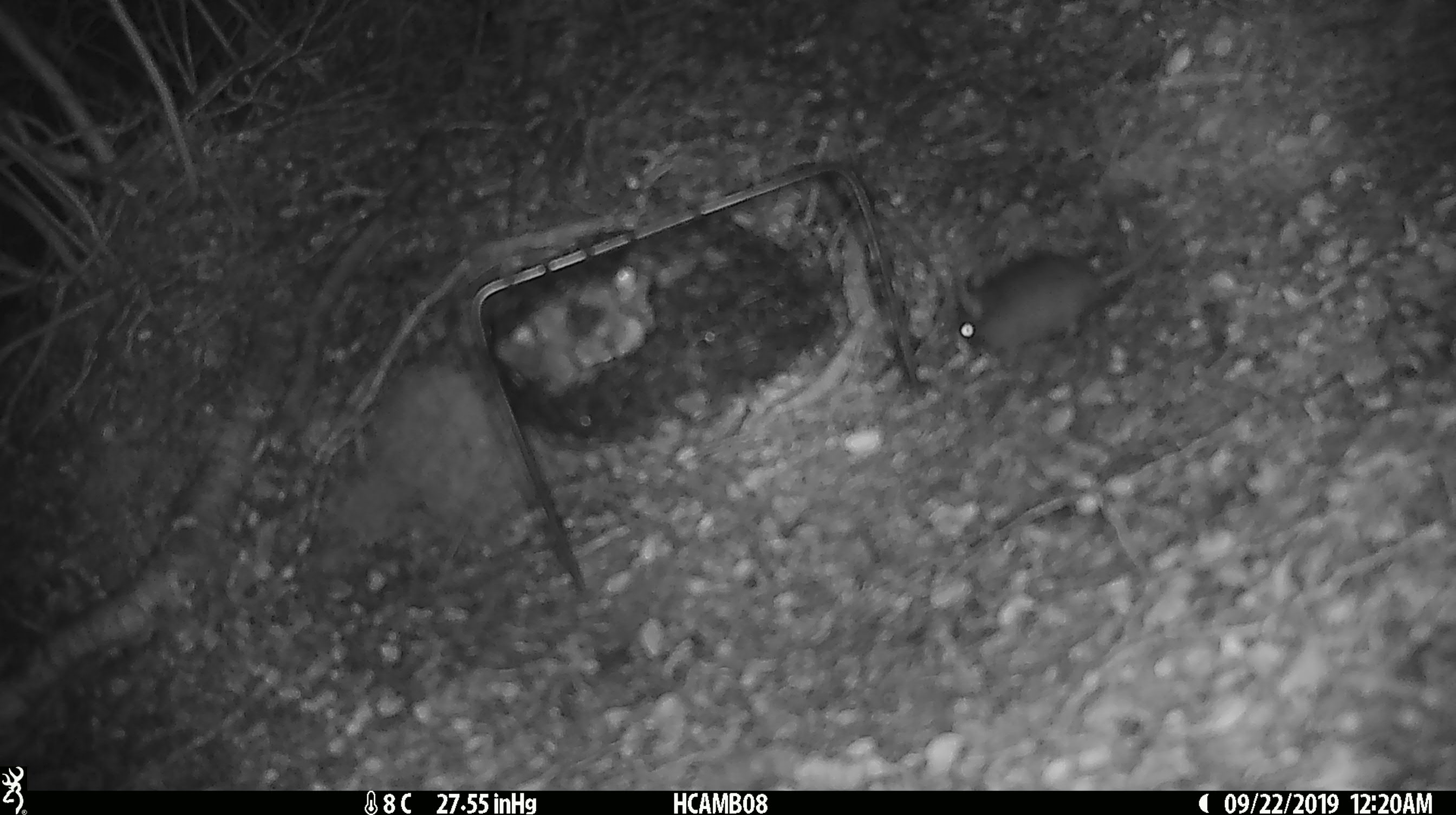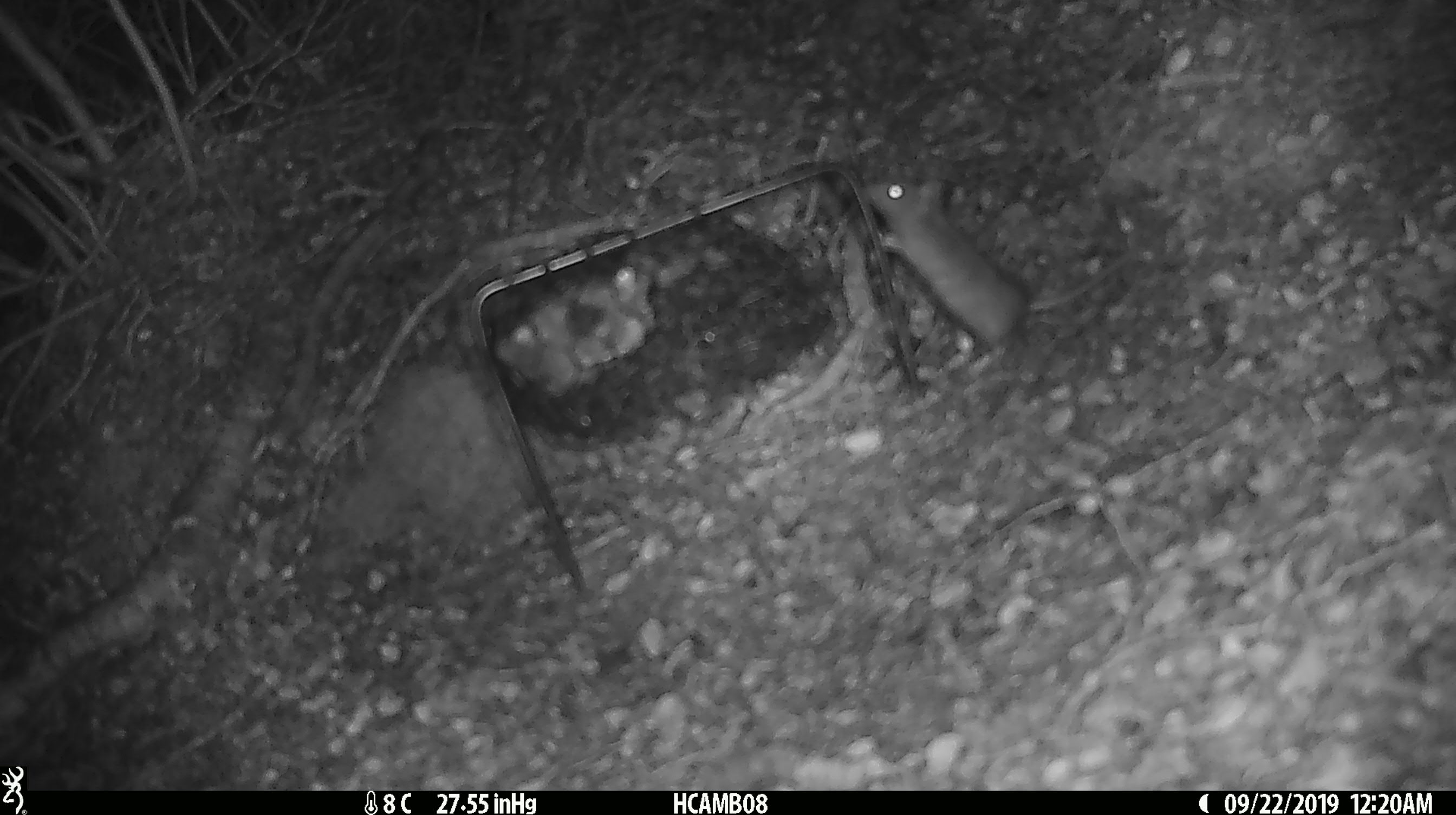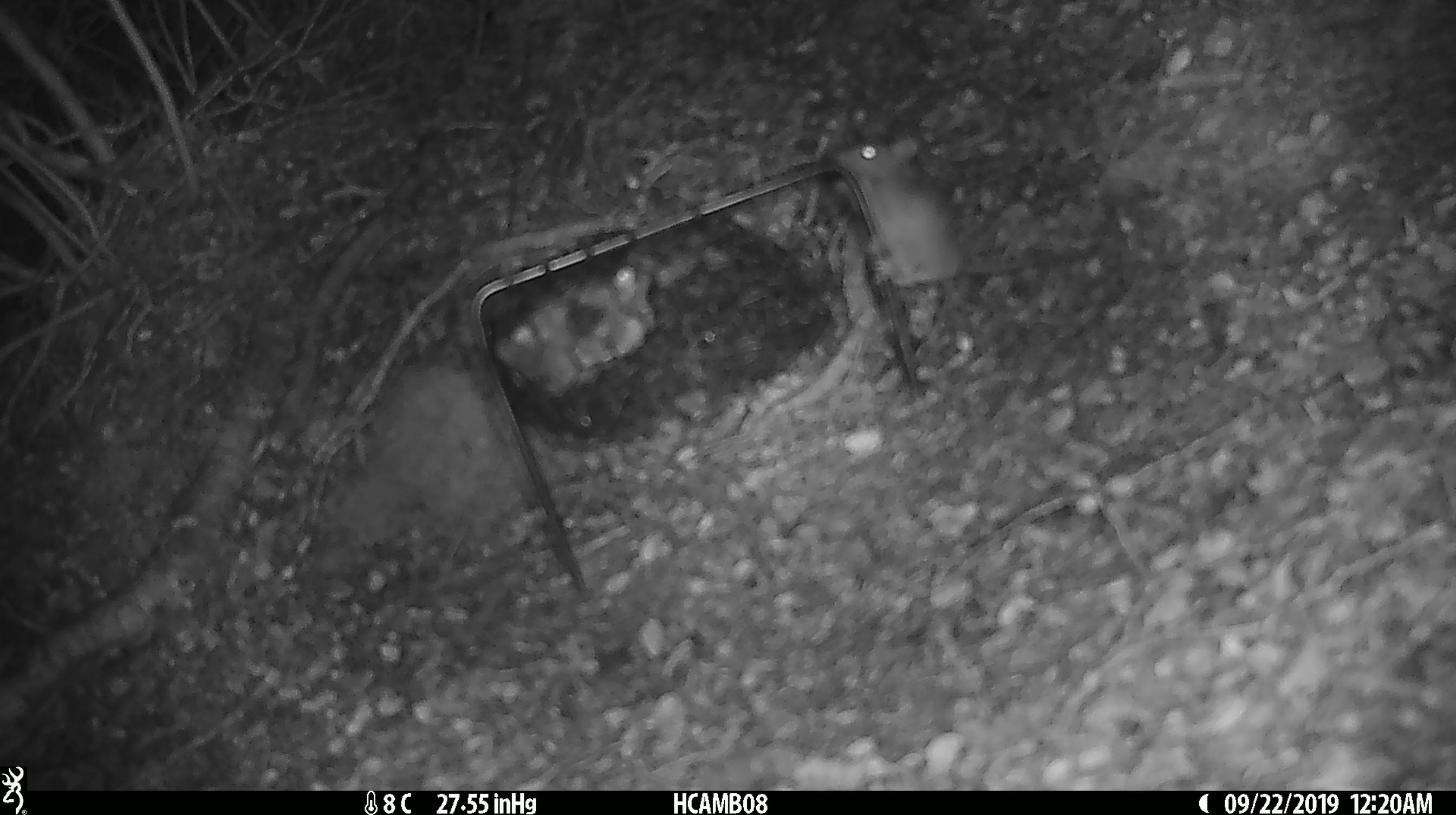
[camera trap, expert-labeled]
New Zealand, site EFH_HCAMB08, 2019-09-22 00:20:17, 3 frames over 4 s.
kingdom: Animalia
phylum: Chordata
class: Mammalia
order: Rodentia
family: Muridae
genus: Mus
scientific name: Mus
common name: mouse